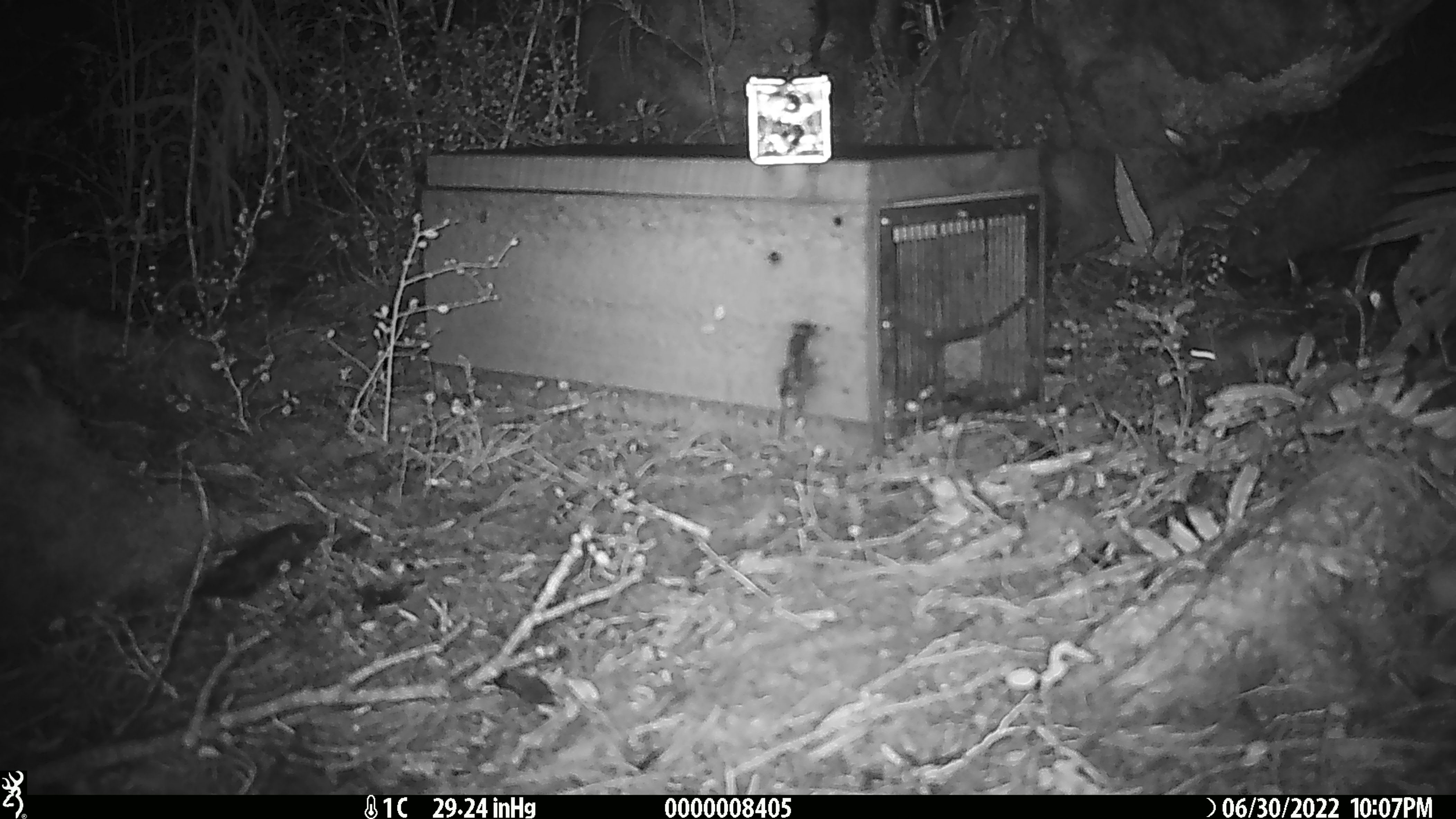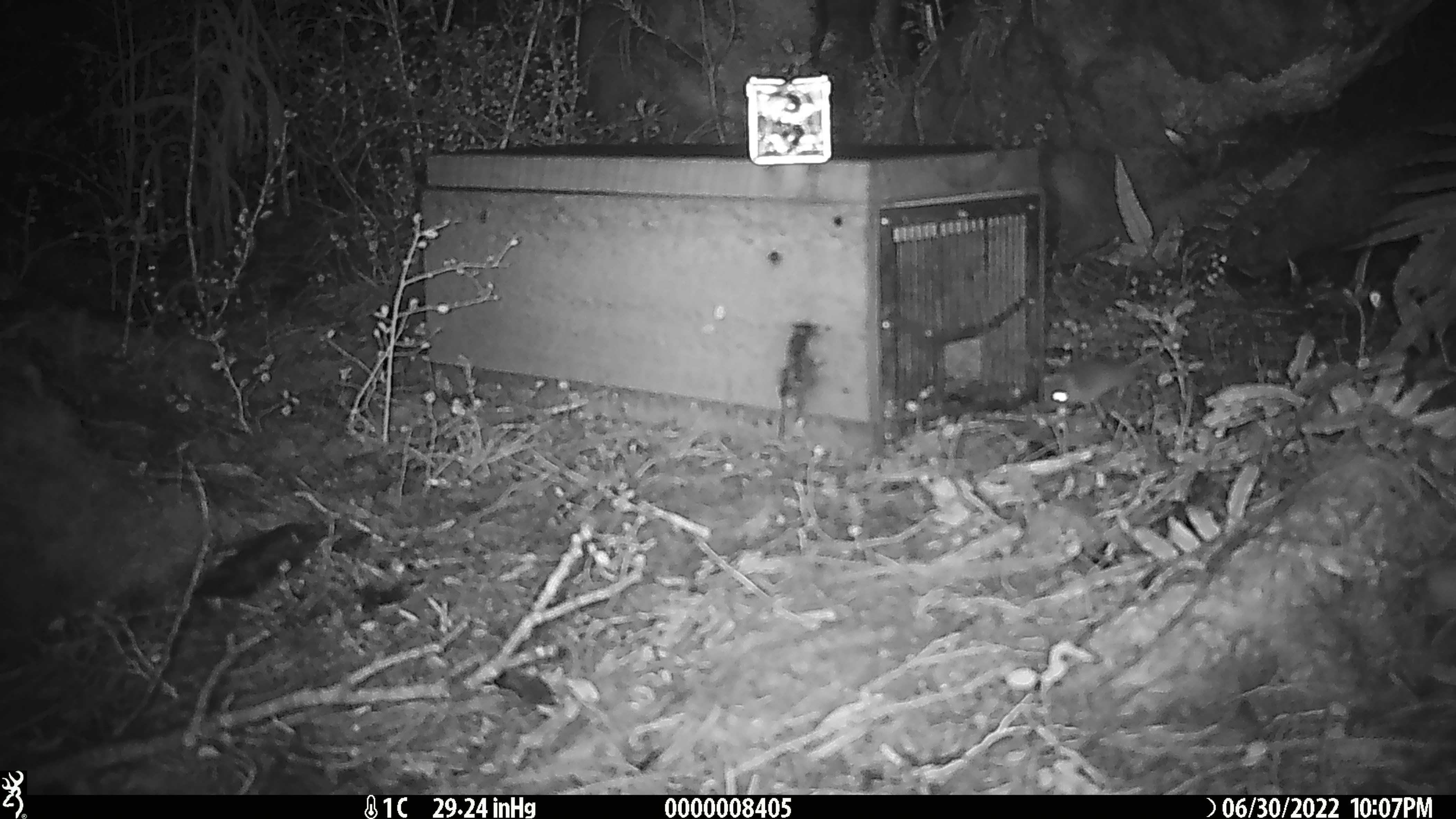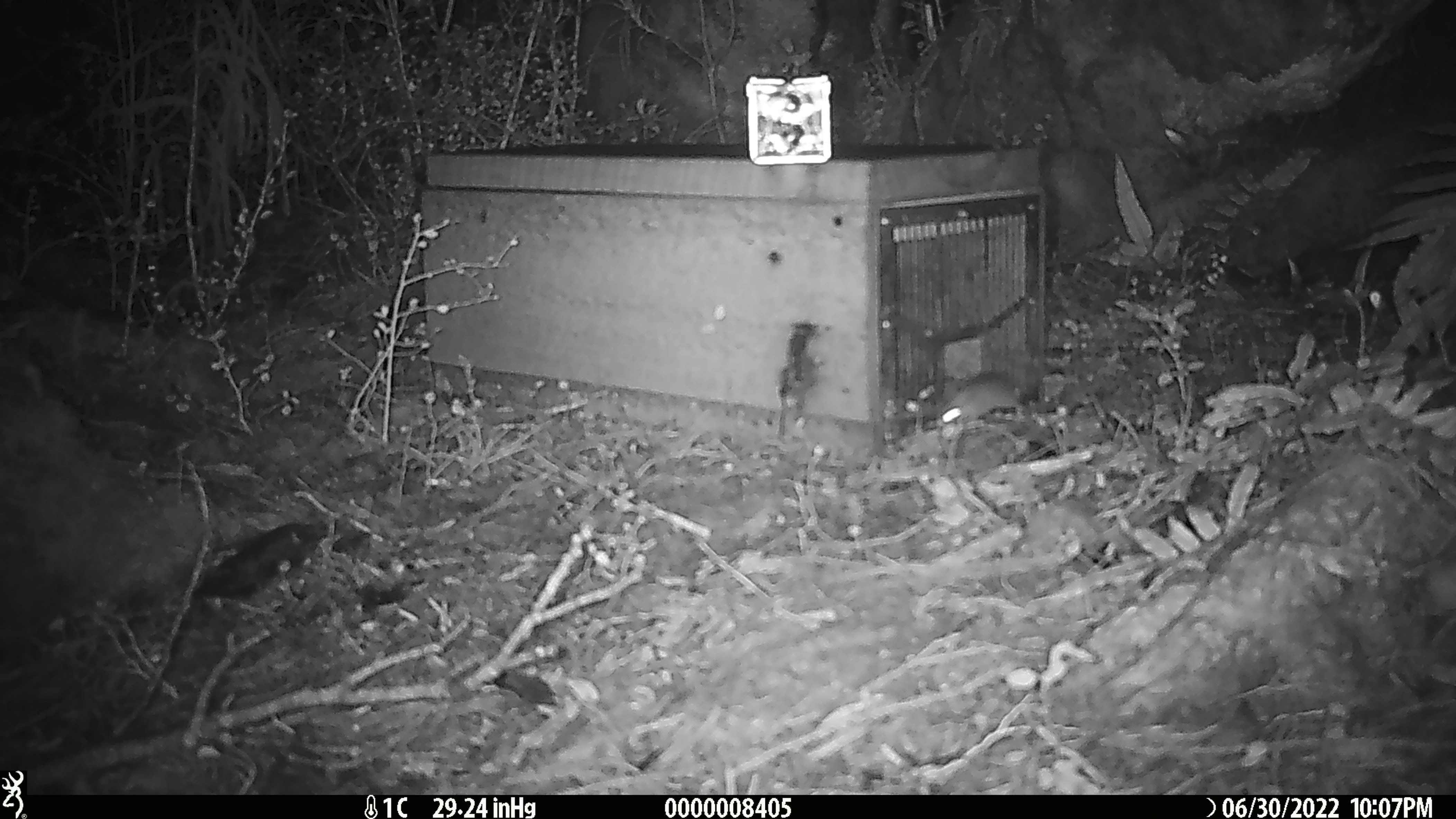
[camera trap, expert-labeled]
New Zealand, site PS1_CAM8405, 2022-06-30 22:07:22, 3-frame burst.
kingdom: Animalia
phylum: Chordata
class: Mammalia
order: Rodentia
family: Muridae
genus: Mus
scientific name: Mus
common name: mouse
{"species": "mouse (Mus)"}